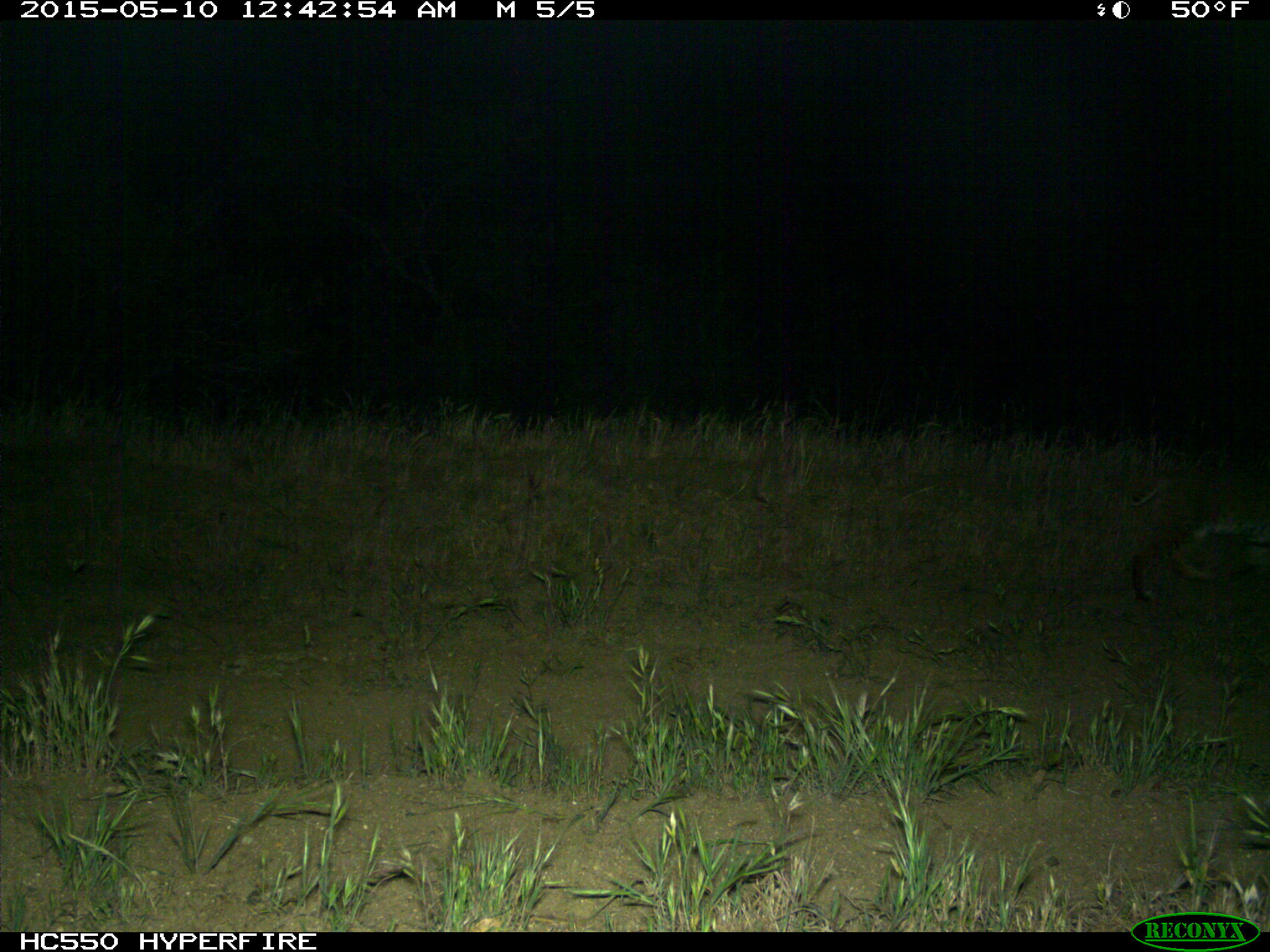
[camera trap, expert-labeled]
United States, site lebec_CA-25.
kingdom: Animalia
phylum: Chordata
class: Mammalia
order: Carnivora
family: Felidae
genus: Lynx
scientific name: Lynx rufus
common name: bobcat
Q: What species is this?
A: Lynx rufus (bobcat).